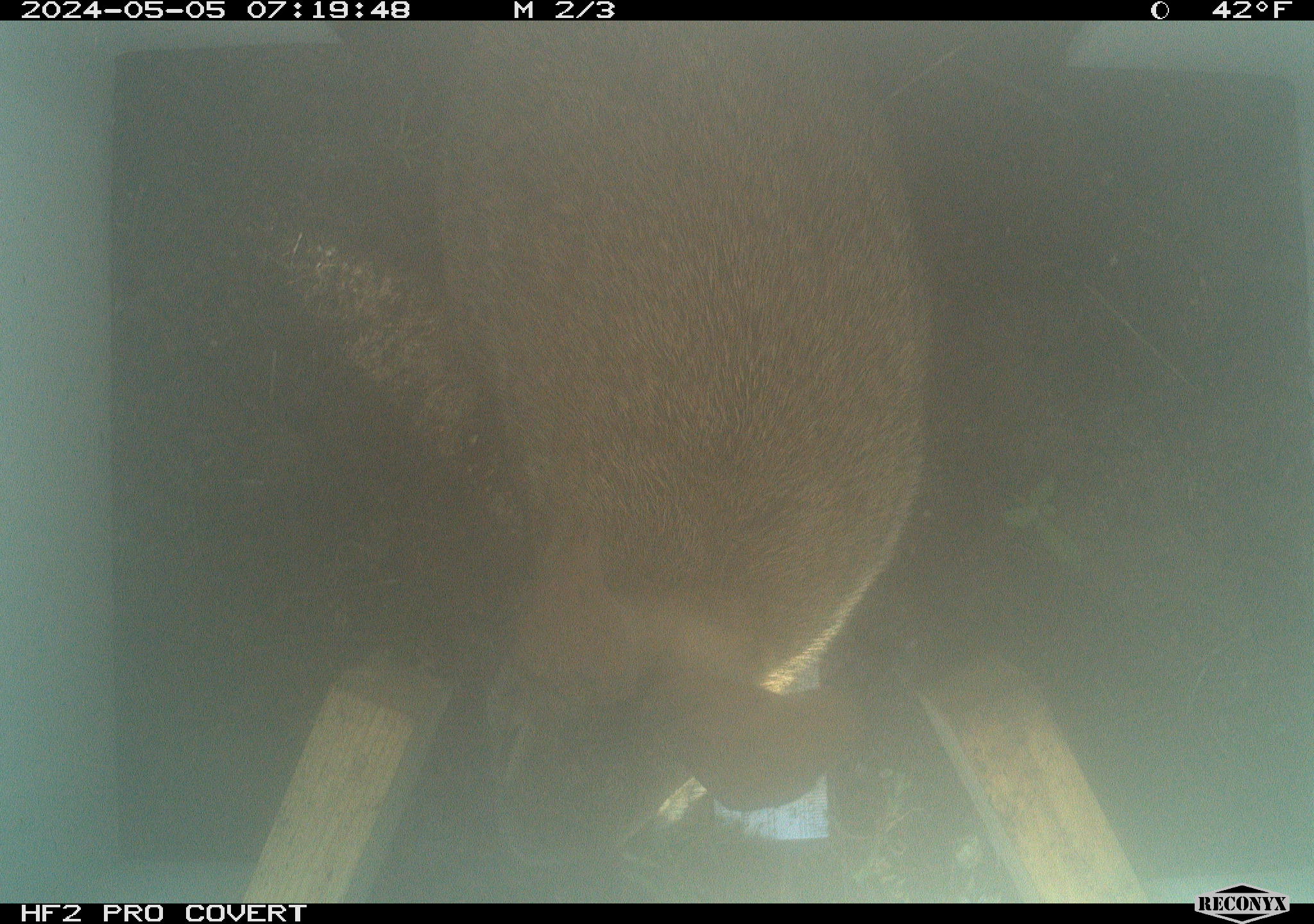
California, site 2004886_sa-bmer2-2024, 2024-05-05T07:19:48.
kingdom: Animalia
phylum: Chordata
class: Mammalia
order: Lagomorpha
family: Leporidae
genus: Sylvilagus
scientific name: Sylvilagus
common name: cottontail rabbits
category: sylvilagus species